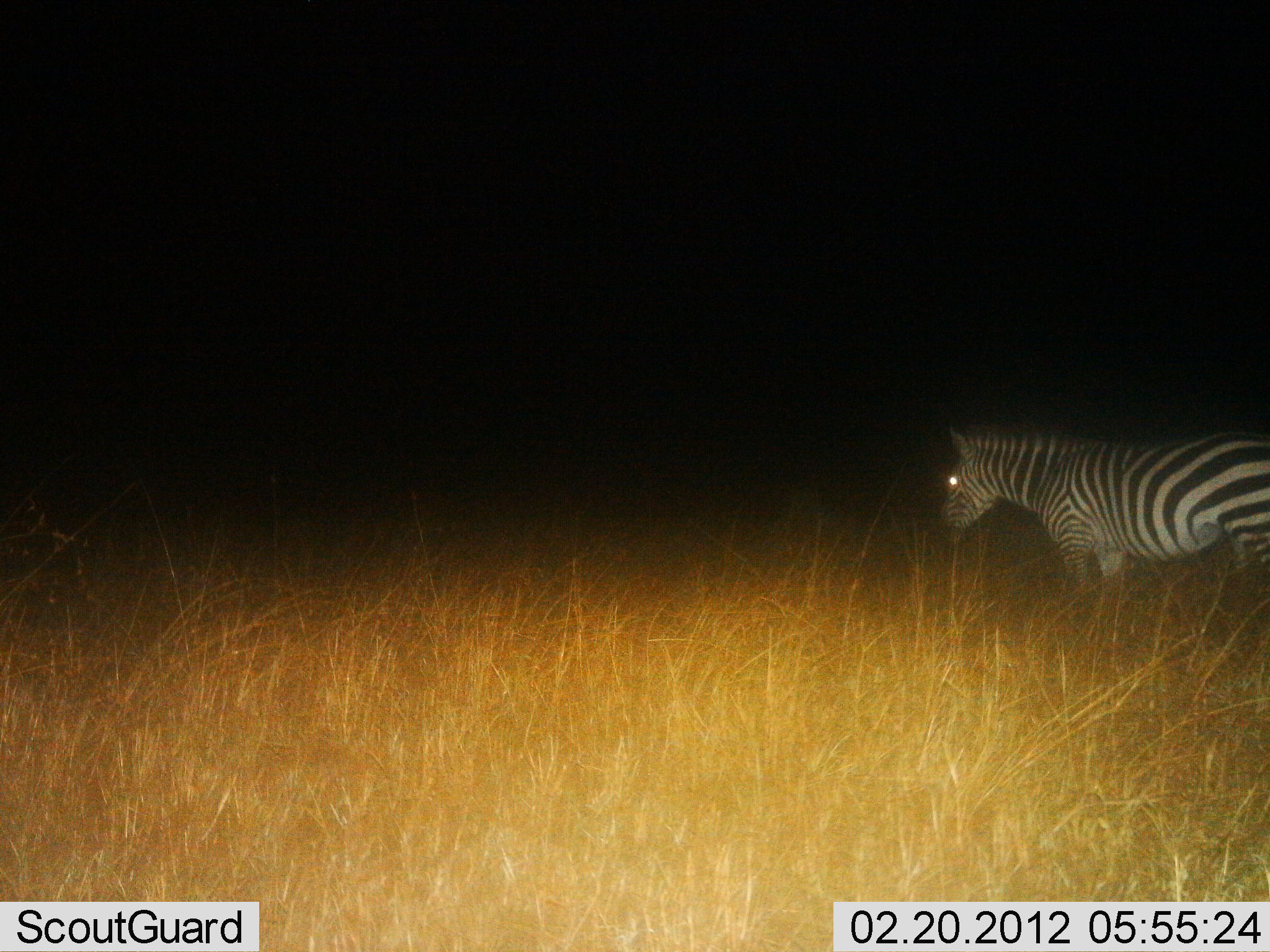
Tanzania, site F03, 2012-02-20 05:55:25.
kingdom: Animalia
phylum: Chordata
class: Mammalia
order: Perissodactyla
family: Equidae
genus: Equus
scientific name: Equus quagga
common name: plains zebra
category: zebra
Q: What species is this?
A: Zebra (plains zebra) (Equus quagga).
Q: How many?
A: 1.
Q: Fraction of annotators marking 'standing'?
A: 62%.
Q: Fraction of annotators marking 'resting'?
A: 0%.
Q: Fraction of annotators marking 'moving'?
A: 38%.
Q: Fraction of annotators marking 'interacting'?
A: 0%.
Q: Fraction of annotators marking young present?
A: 0%.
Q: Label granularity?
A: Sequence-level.